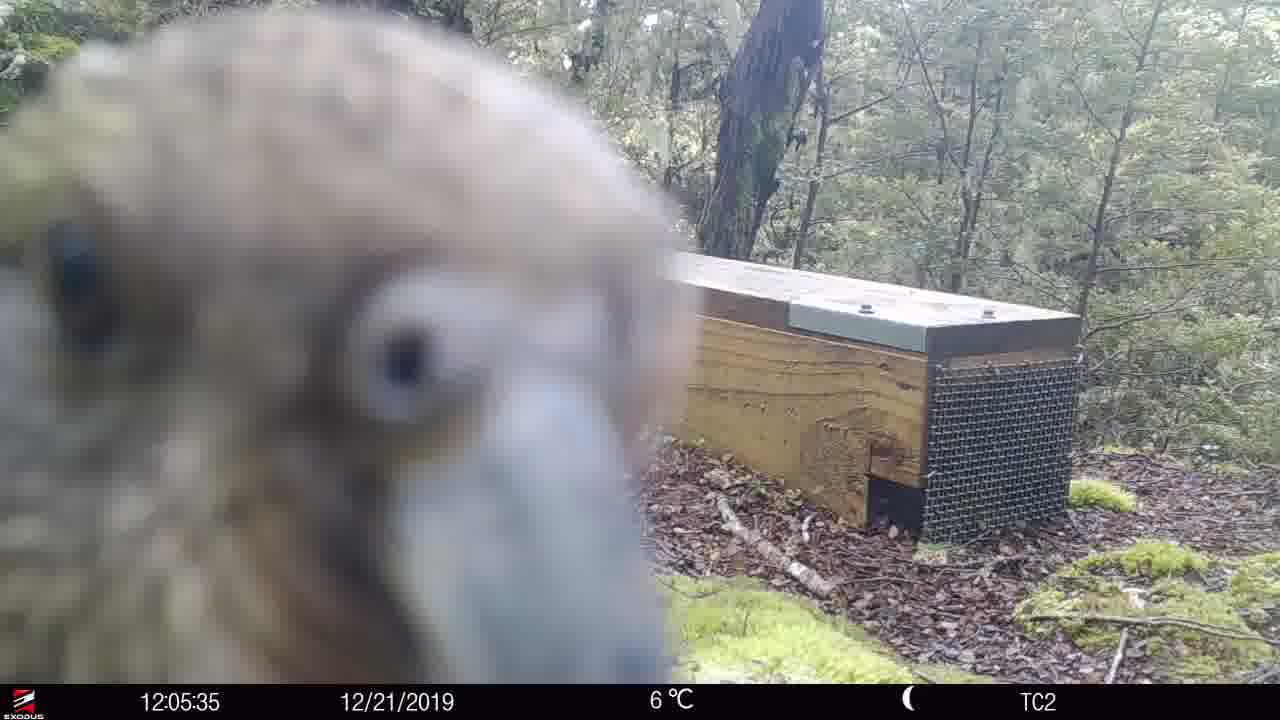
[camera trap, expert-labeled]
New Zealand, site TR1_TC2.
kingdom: Animalia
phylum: Chordata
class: Aves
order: Psittaciformes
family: Strigopidae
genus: Nestor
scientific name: Nestor notabilis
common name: kea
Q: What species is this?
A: Kea (Nestor notabilis).